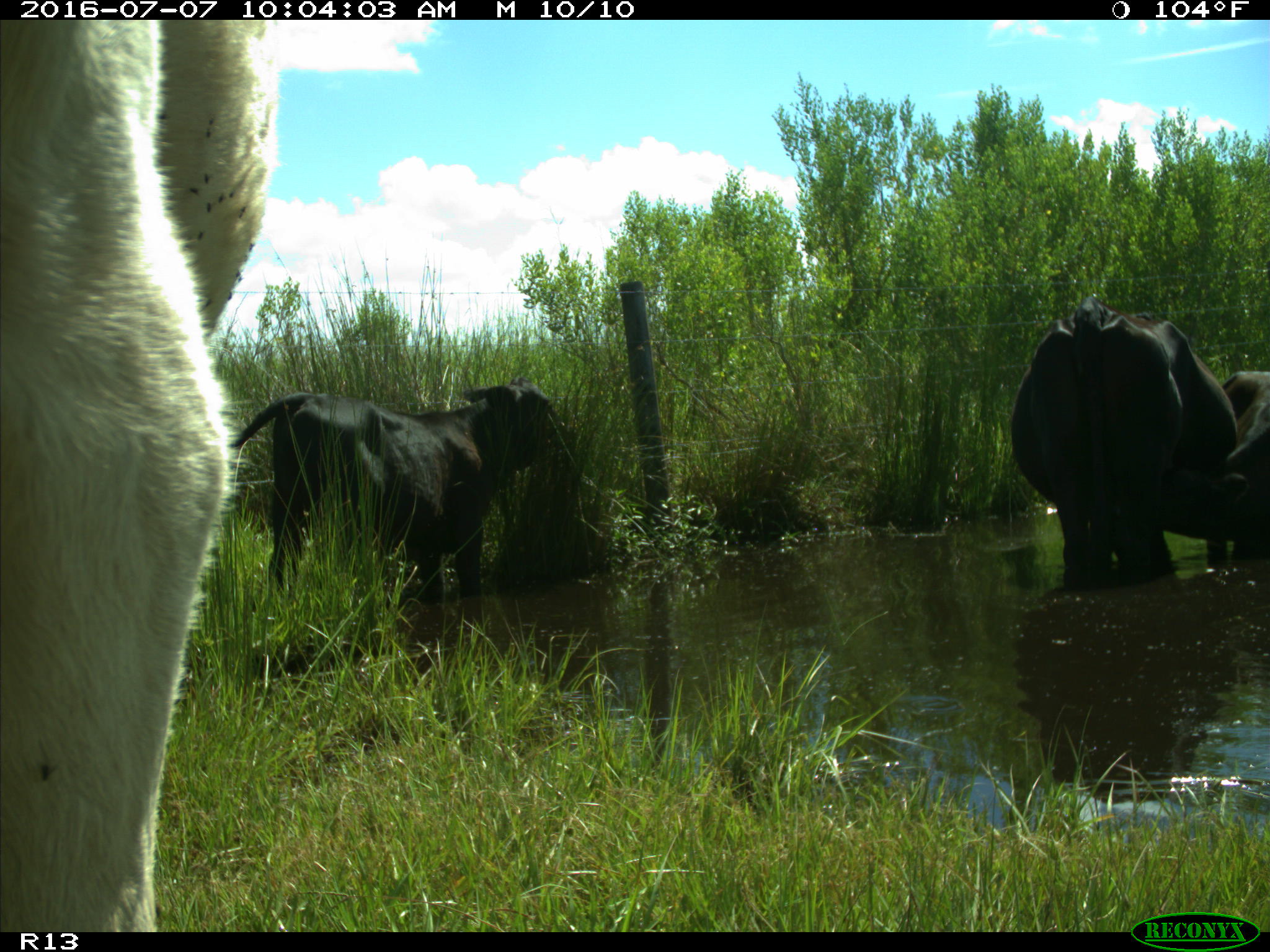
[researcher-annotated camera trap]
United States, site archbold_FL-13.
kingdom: Animalia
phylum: Chordata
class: Mammalia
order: Artiodactyla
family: Bovidae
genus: Bos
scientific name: Bos taurus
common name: domestic cow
Bos taurus (domestic cow).